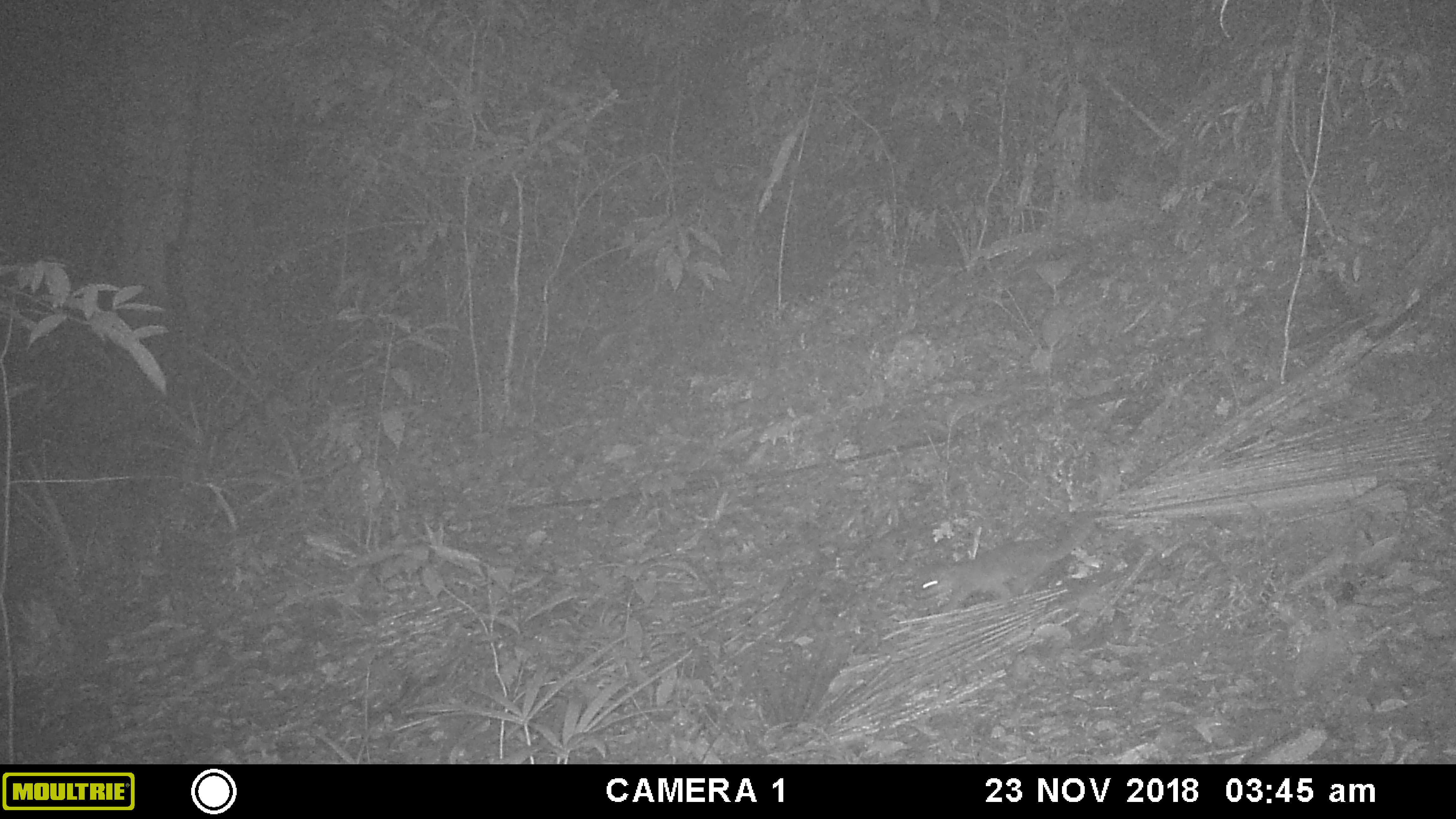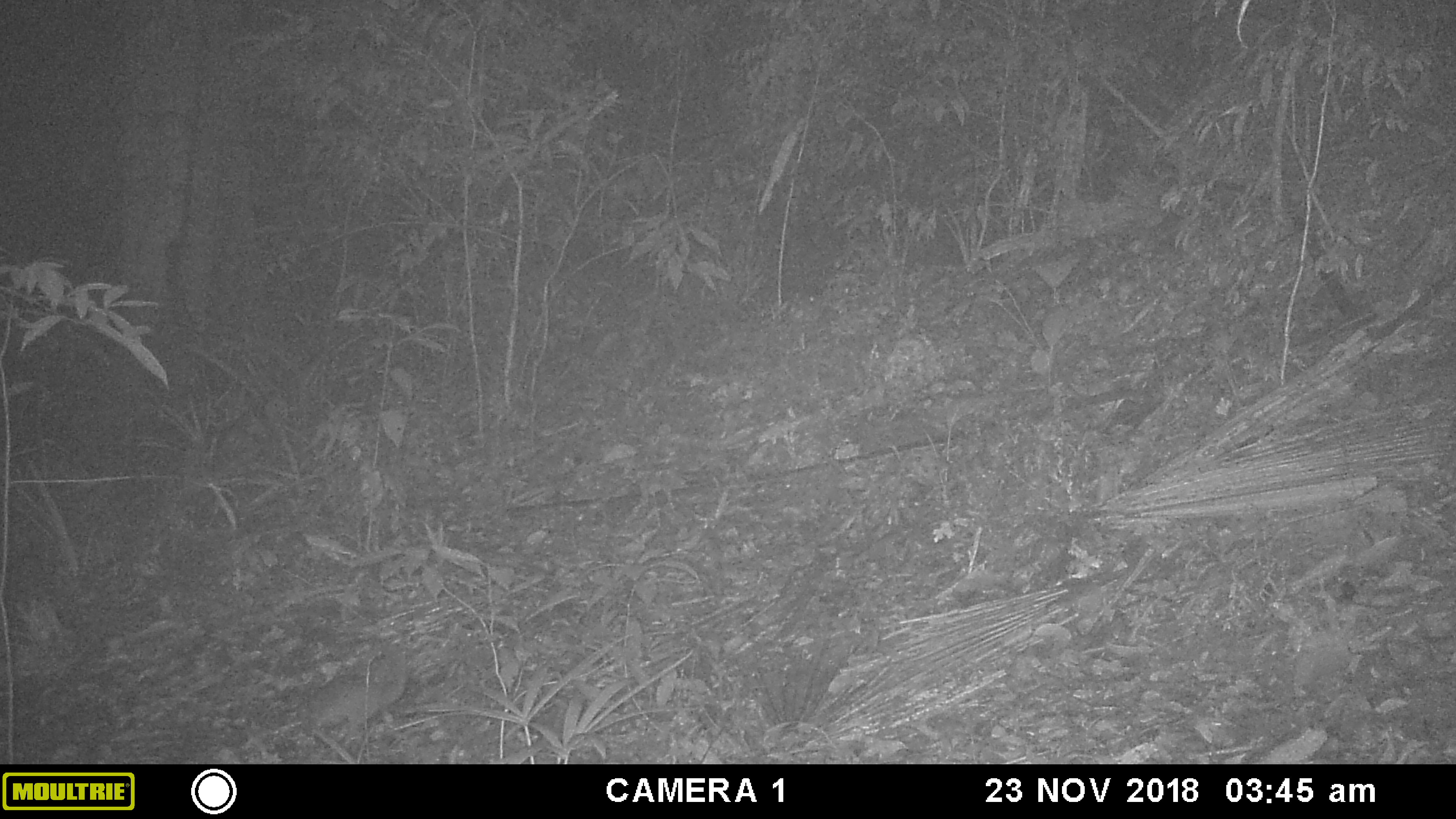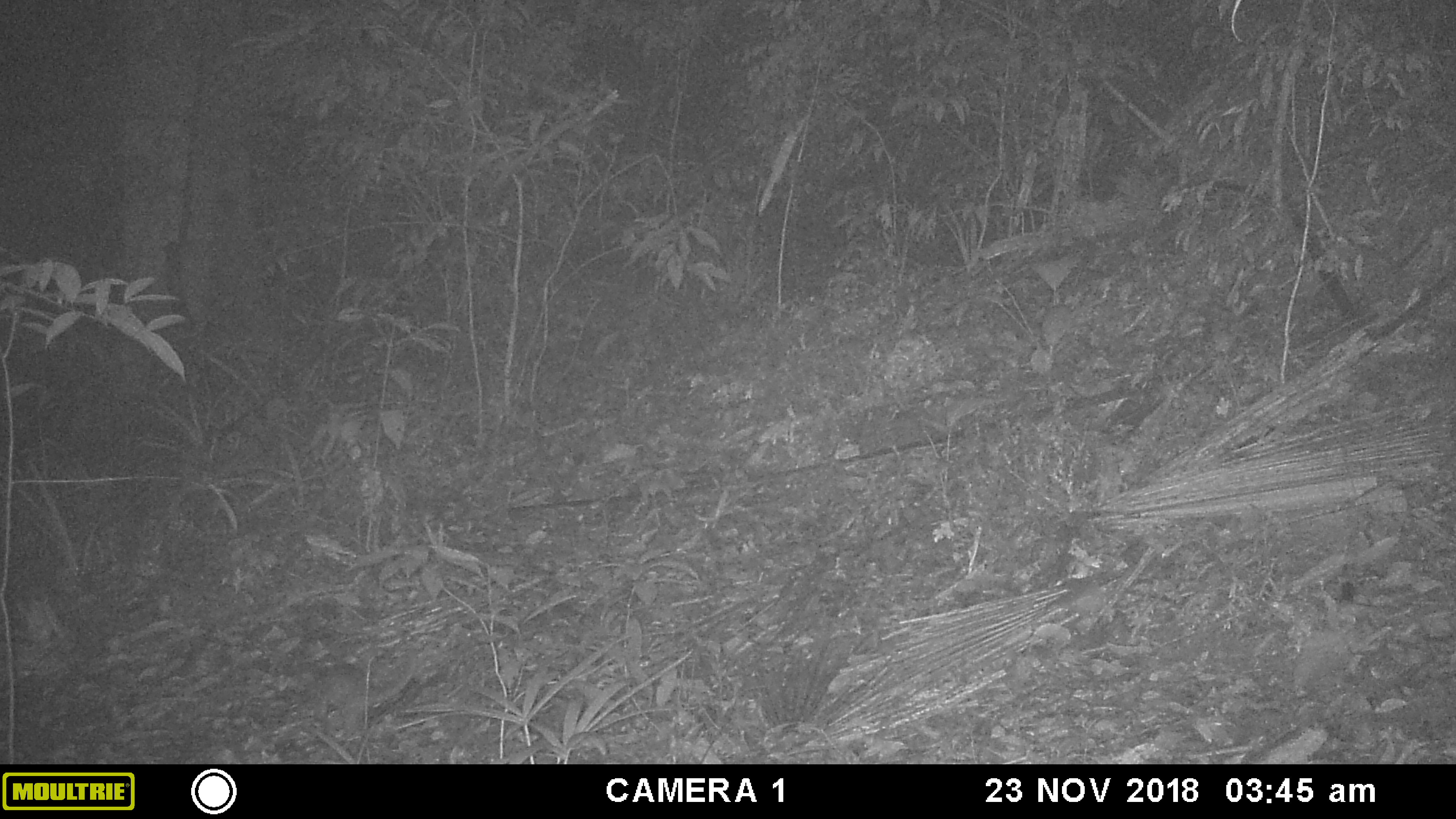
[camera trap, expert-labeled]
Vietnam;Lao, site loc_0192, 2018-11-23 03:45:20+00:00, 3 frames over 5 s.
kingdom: Animalia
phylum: Chordata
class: Mammalia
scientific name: Mammalia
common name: mammal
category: unidentified small mammal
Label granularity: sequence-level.